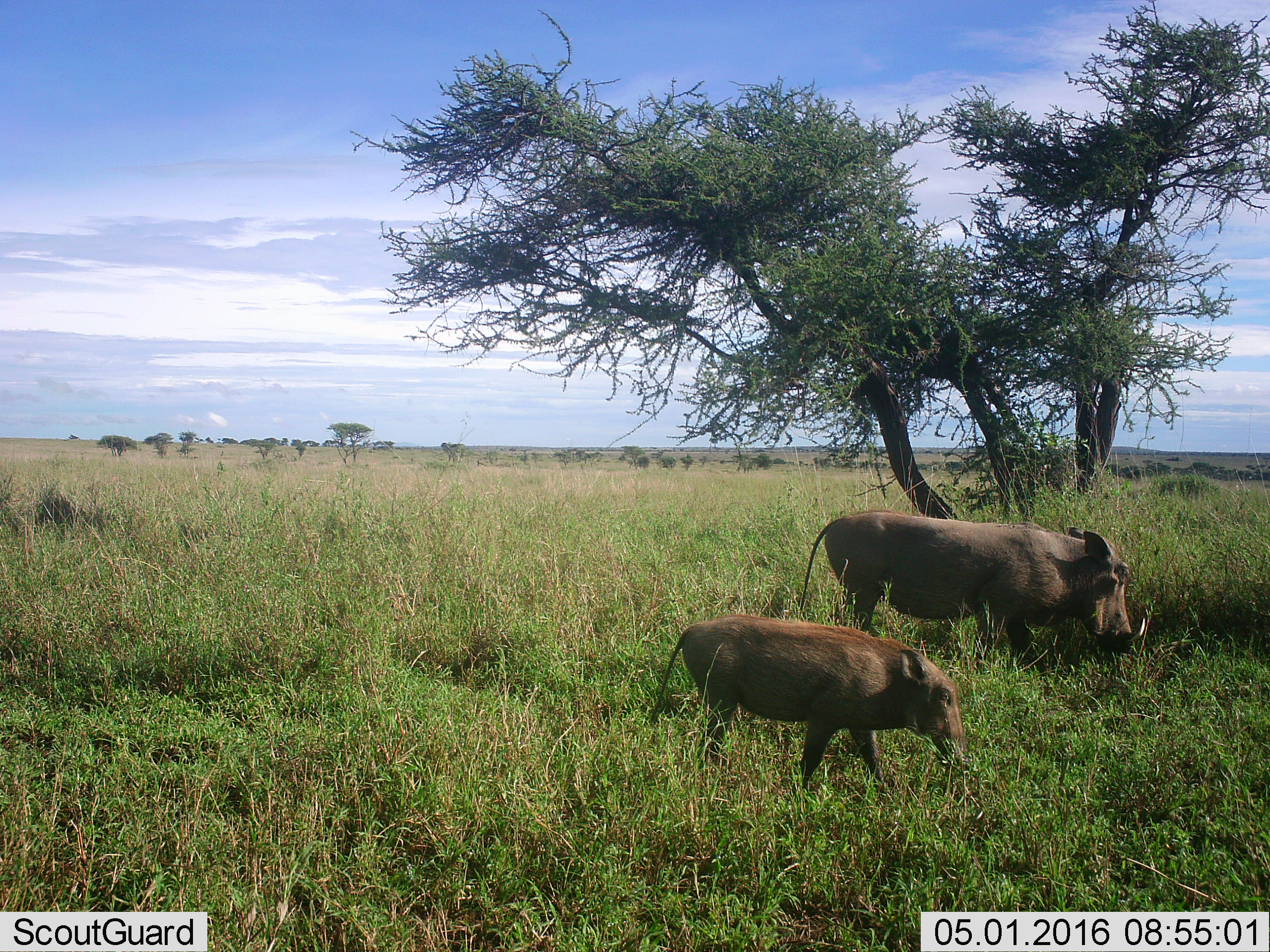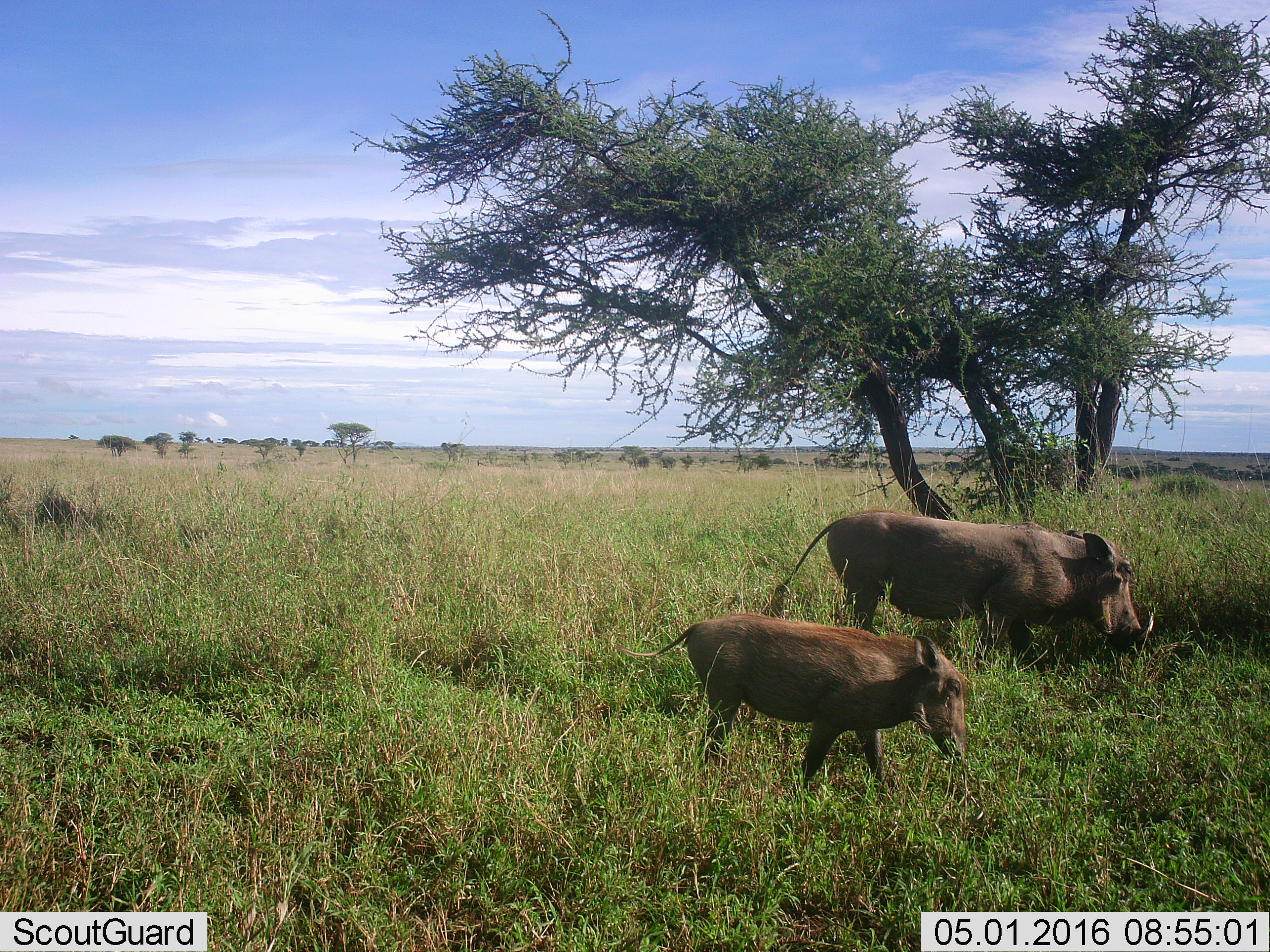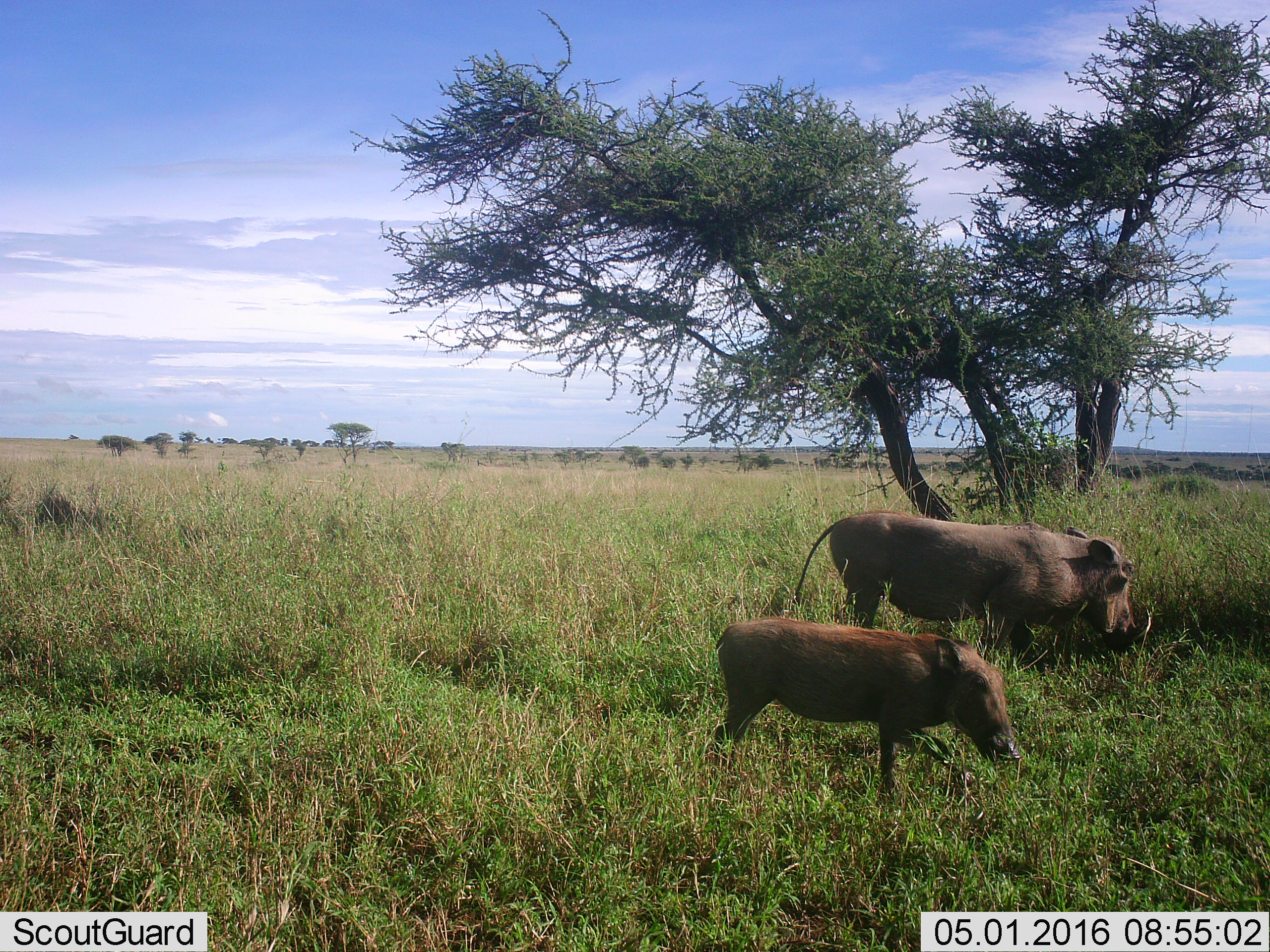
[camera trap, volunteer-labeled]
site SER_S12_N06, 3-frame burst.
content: unidentified animal